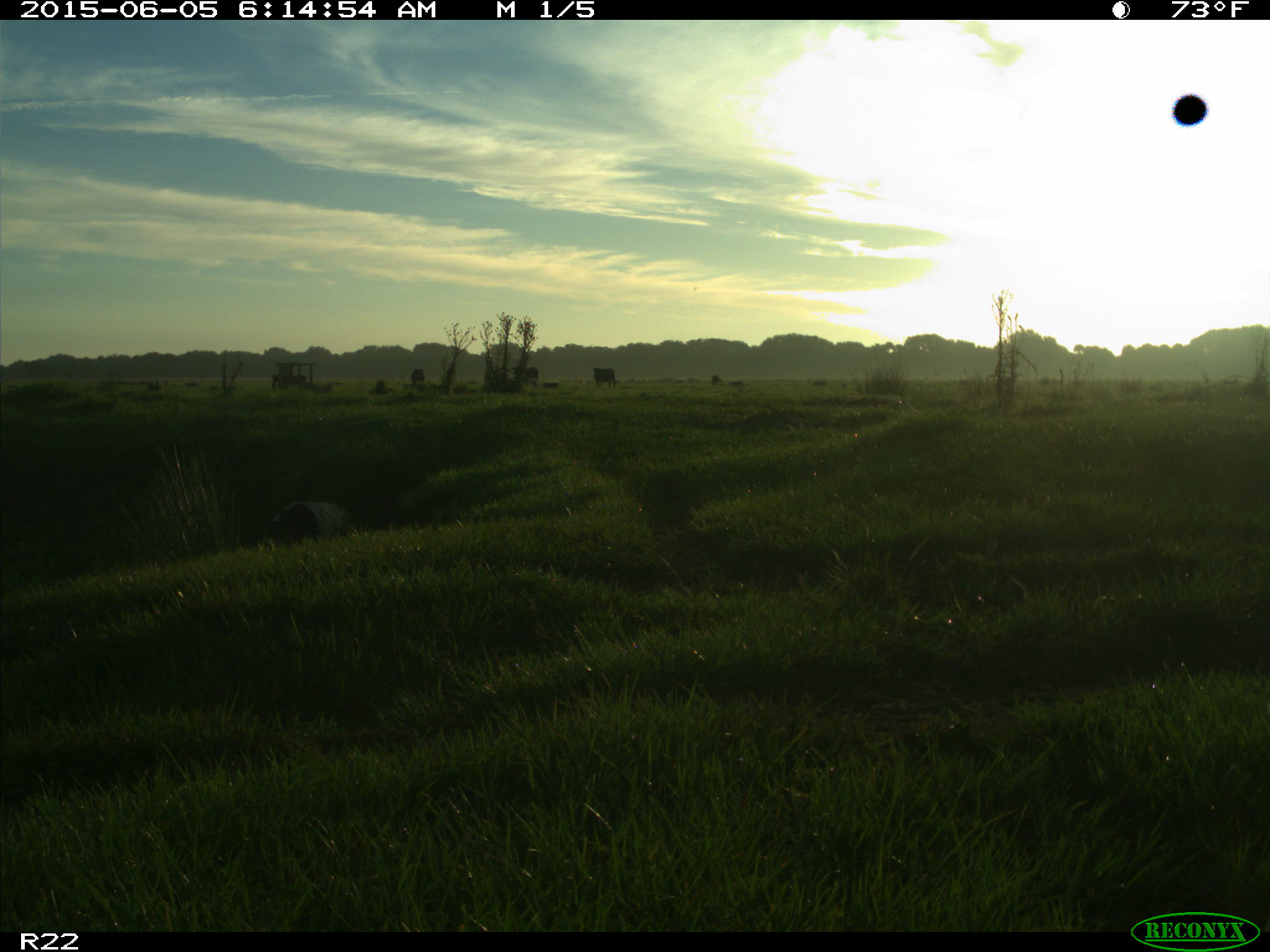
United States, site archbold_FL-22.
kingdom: Animalia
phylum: Chordata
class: Mammalia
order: Artiodactyla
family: Bovidae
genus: Bos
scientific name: Bos taurus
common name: domestic cow